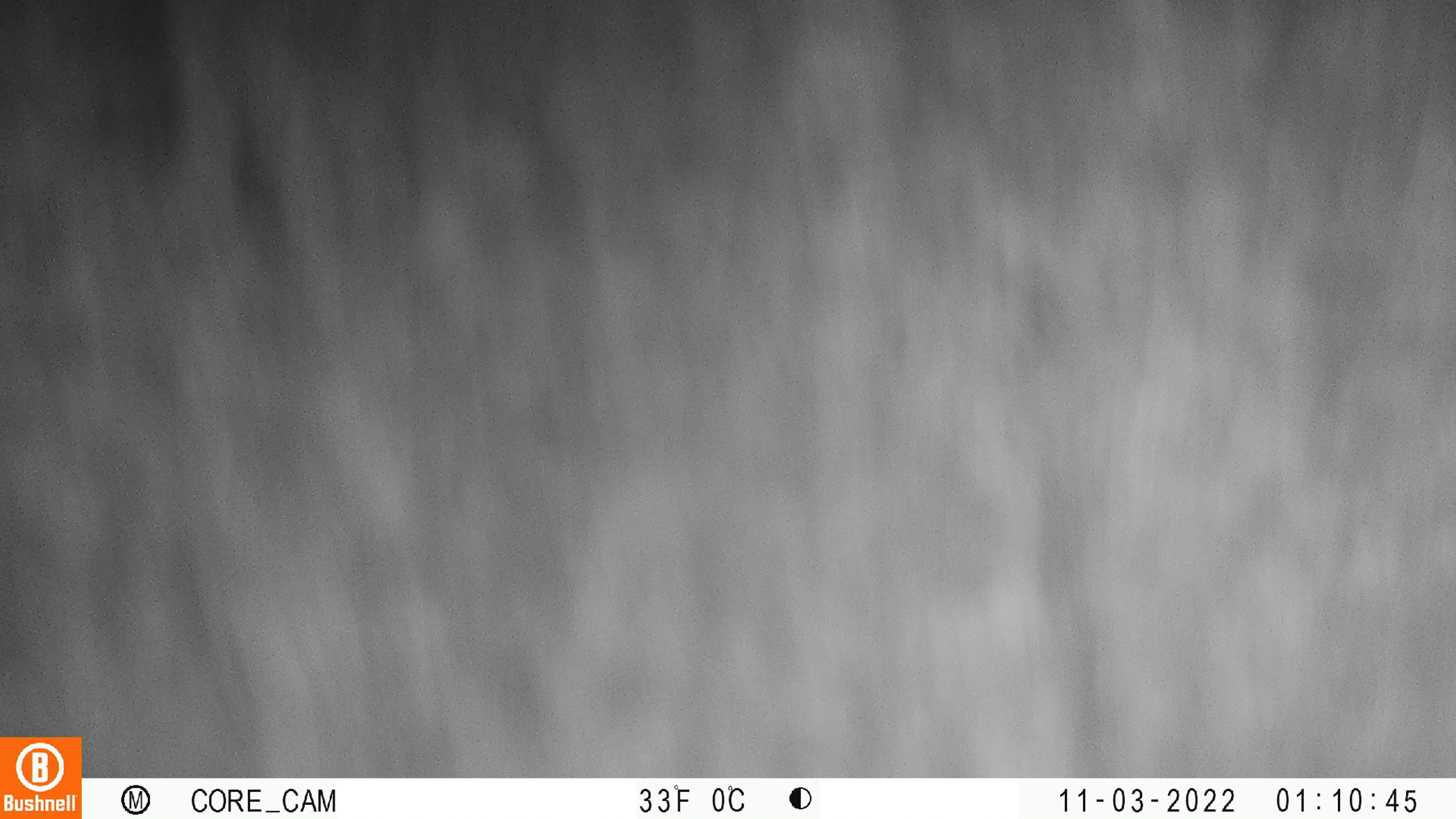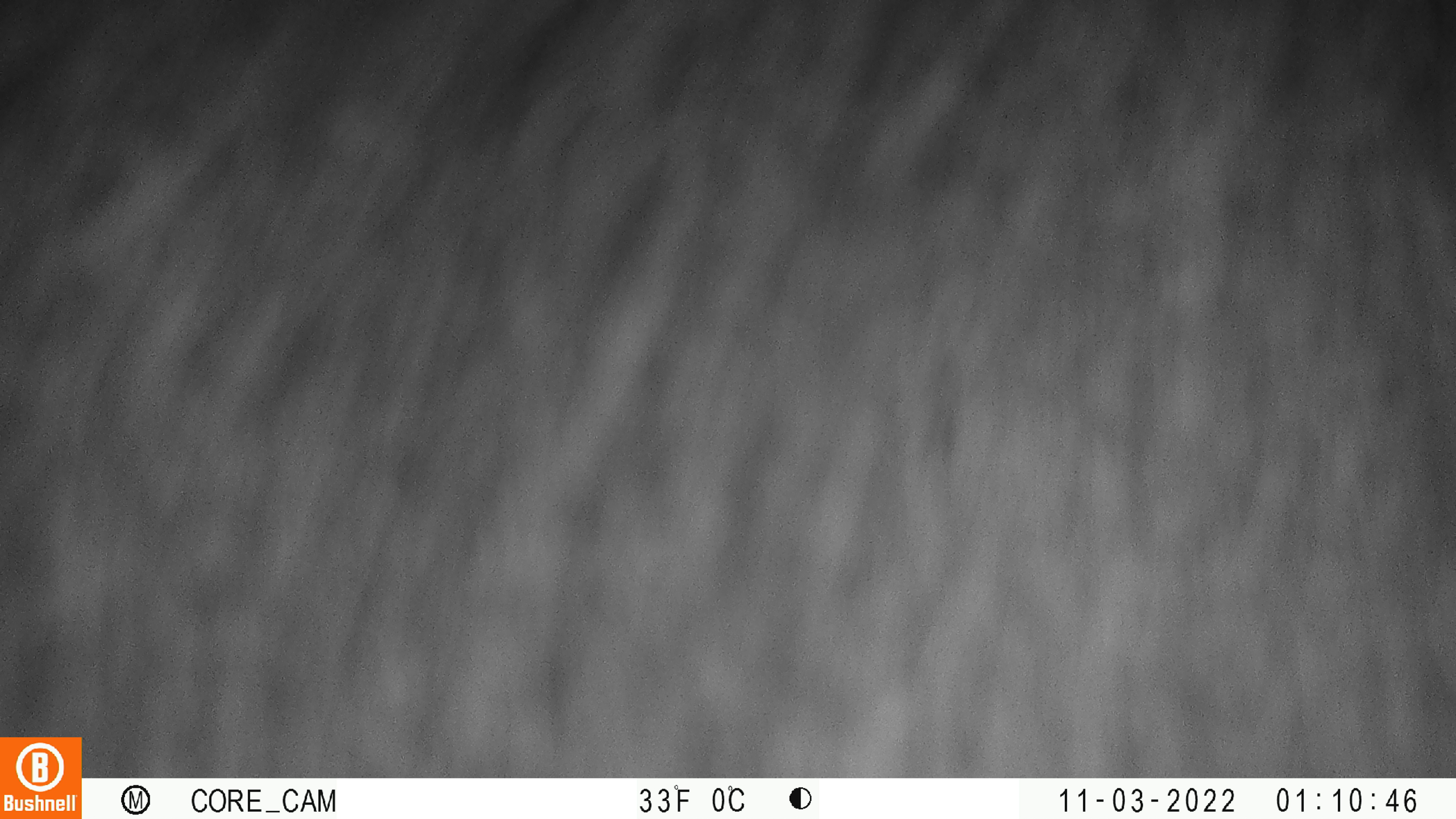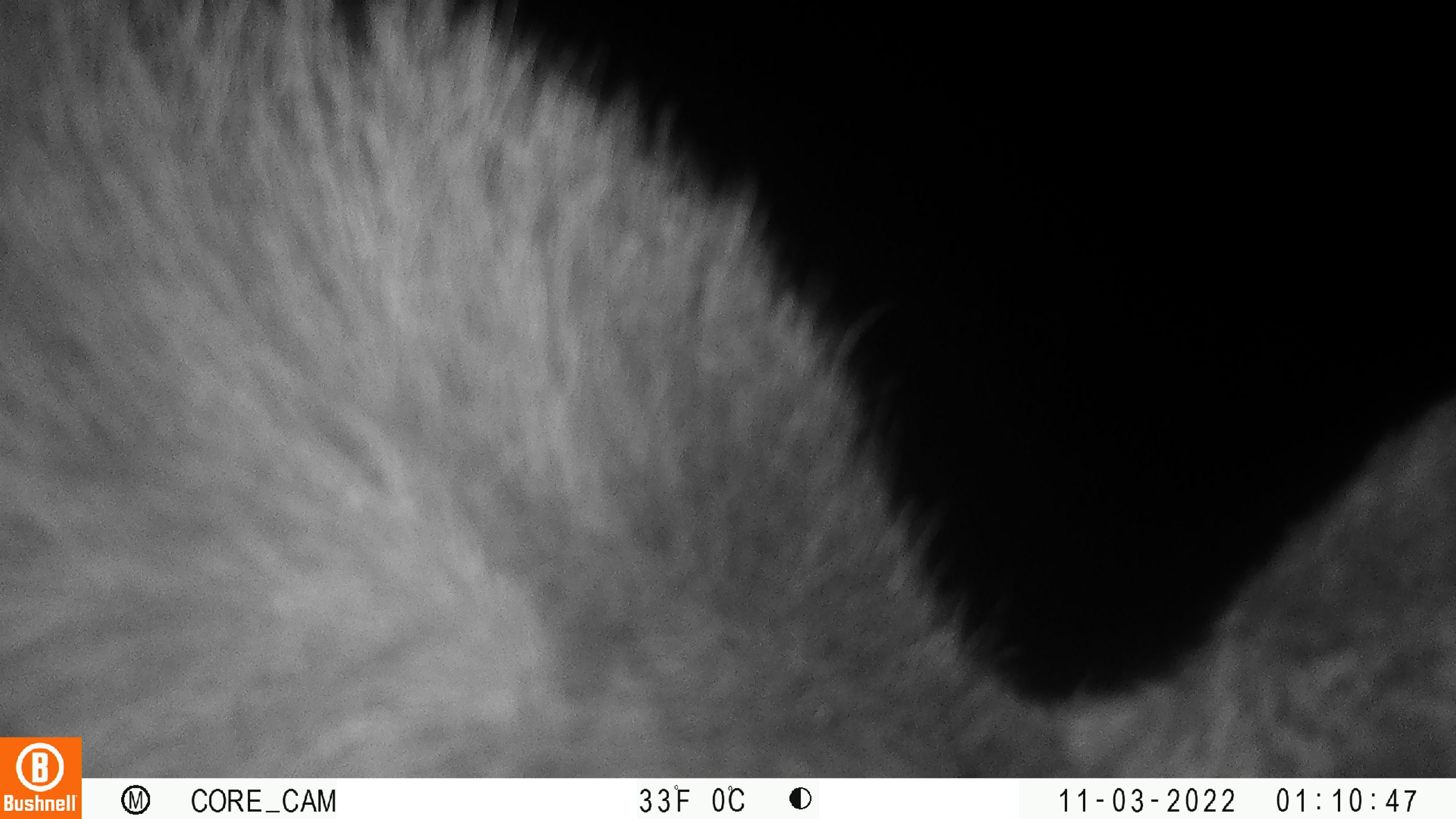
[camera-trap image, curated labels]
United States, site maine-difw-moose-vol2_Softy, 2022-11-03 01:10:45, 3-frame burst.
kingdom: Animalia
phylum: Chordata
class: Mammalia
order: Artiodactyla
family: Cervidae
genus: Alces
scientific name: Alces alces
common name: moose